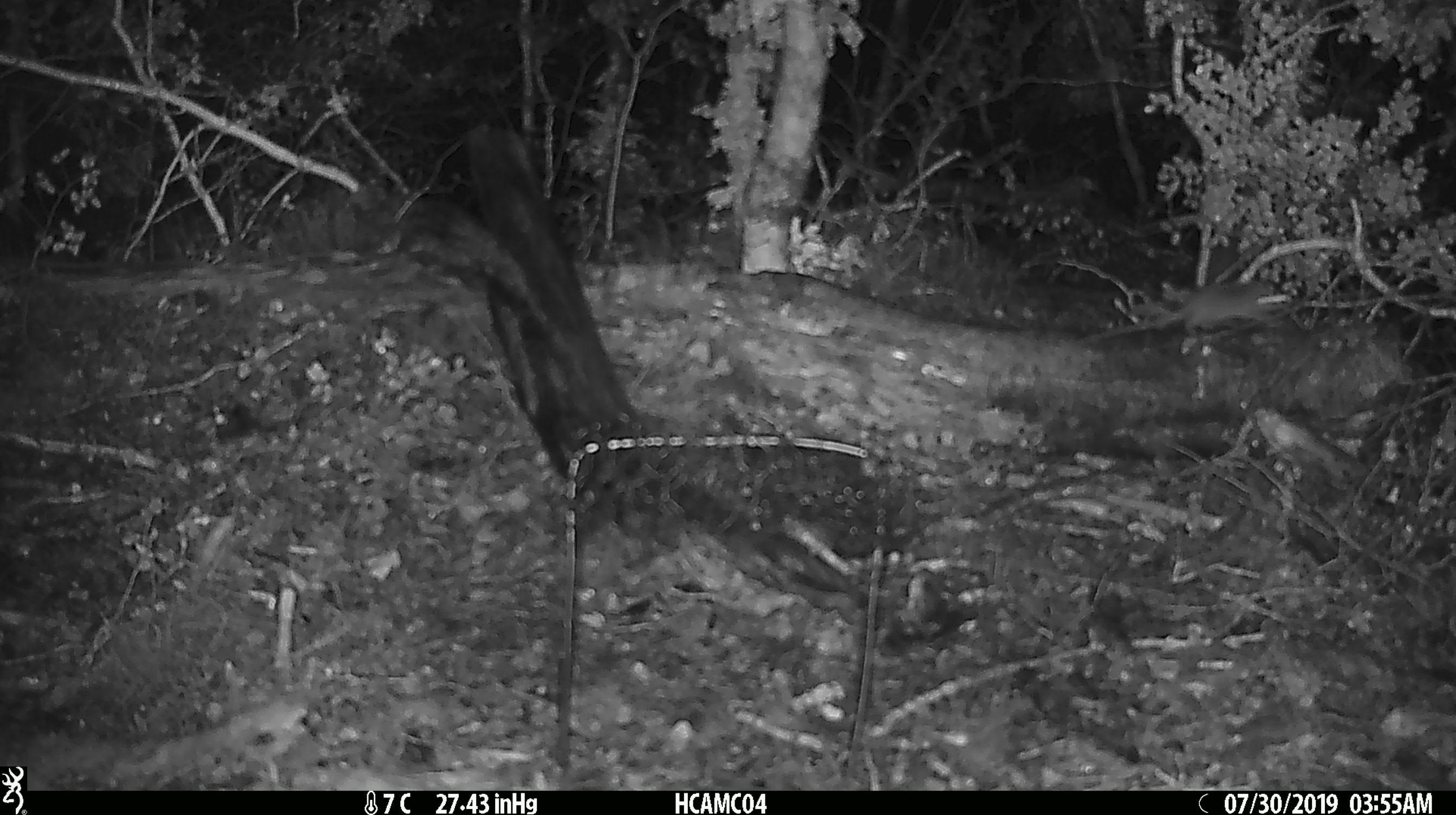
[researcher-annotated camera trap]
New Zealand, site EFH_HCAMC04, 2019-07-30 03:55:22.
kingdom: Animalia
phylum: Chordata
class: Mammalia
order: Rodentia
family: Muridae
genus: Mus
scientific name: Mus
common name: mouse